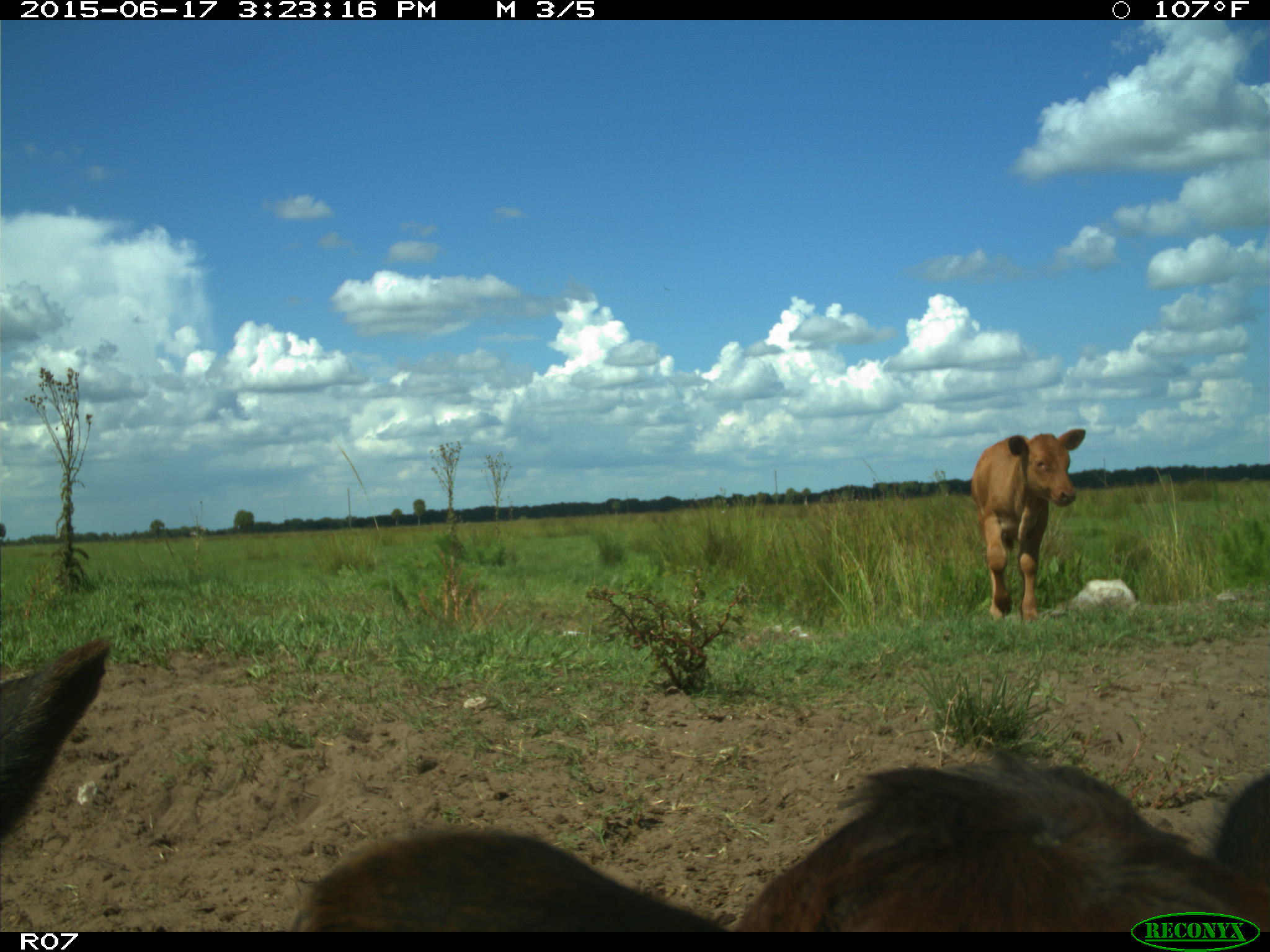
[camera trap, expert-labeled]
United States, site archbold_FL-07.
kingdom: Animalia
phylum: Chordata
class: Mammalia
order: Artiodactyla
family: Bovidae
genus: Bos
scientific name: Bos taurus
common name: domestic cow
Bos taurus (domestic cow).